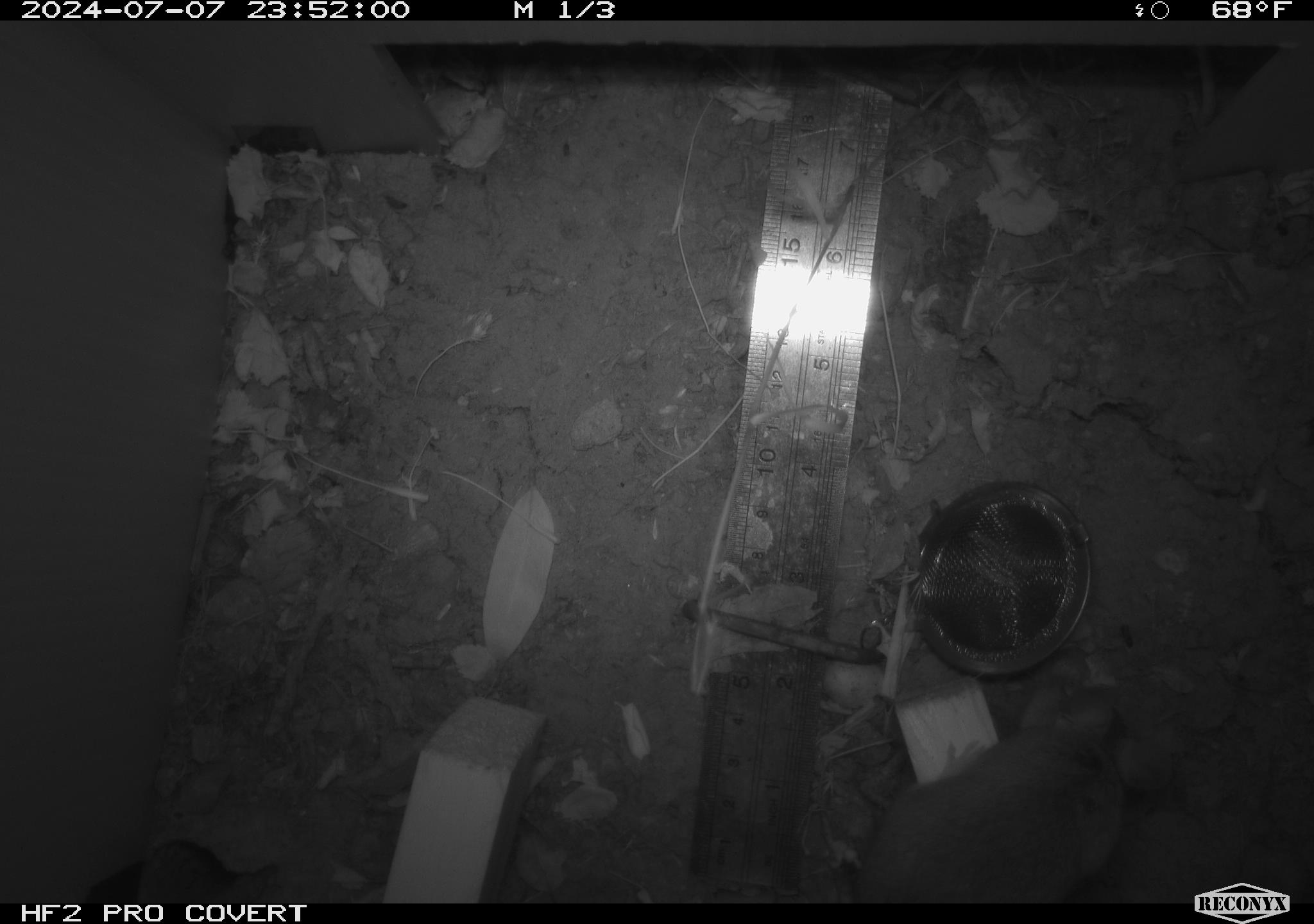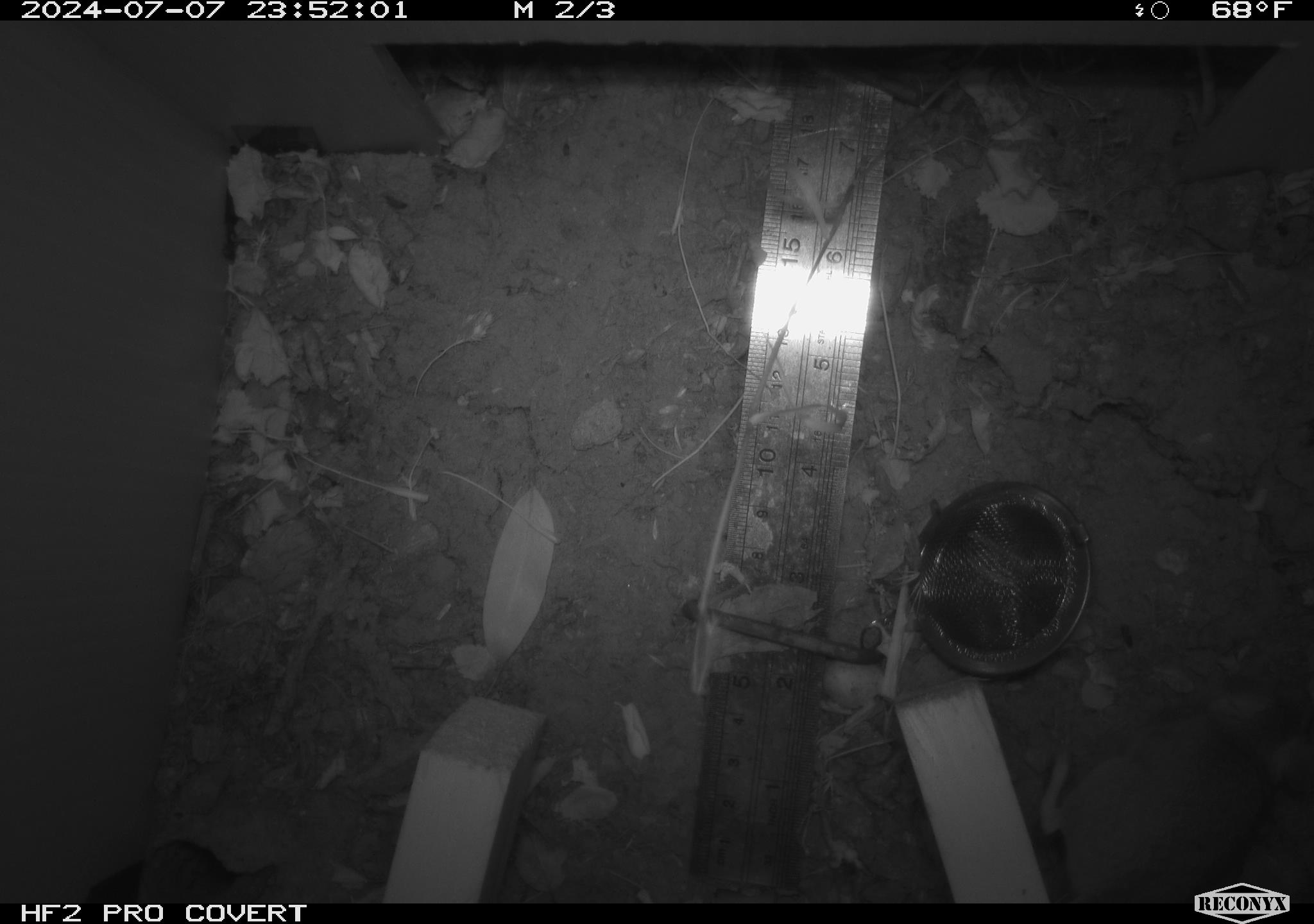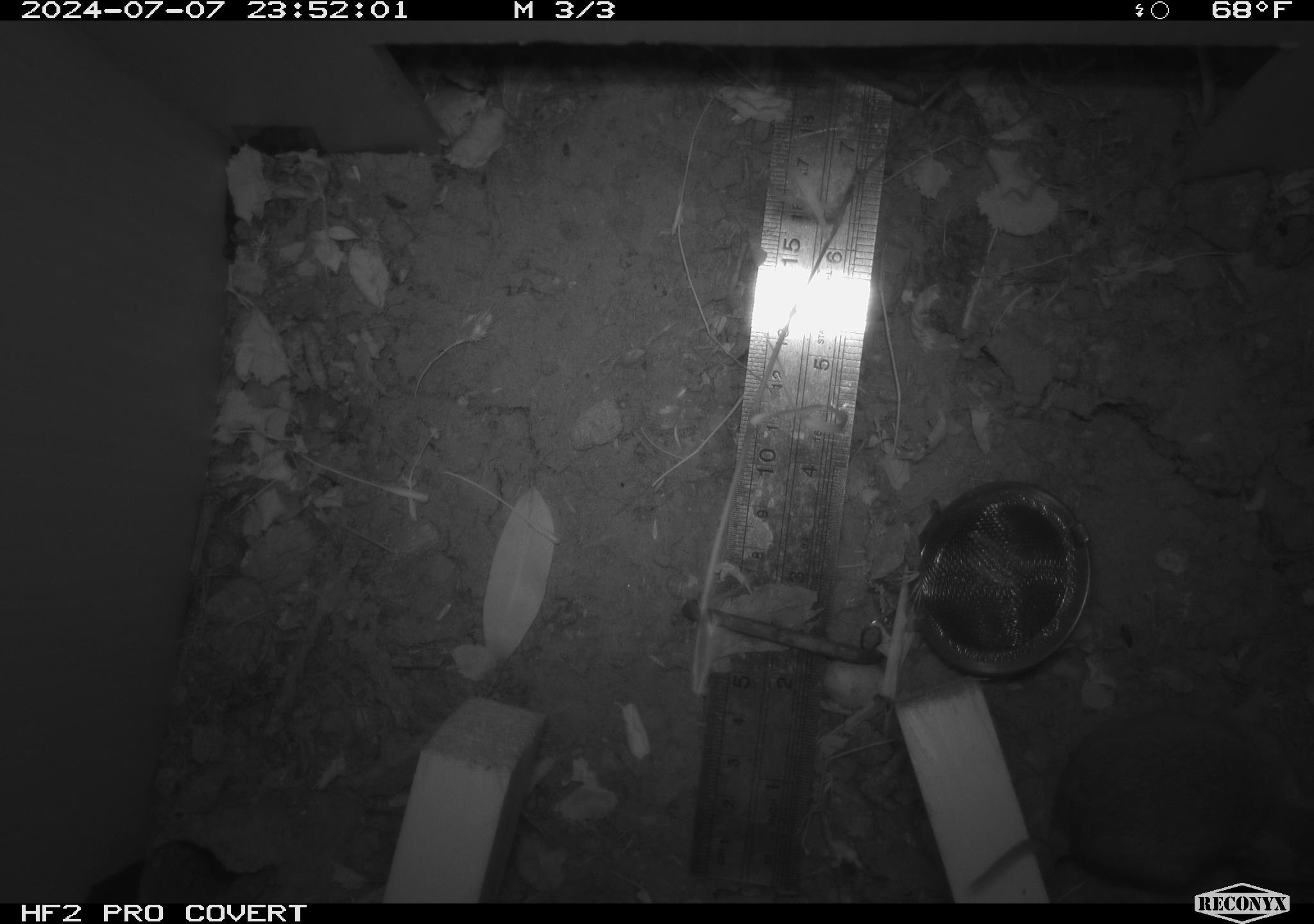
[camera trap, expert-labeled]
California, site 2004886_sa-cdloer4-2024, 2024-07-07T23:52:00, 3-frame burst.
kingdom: Animalia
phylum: Chordata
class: Mammalia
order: Rodentia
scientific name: Rodentia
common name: rodent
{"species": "rodent (Rodentia)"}